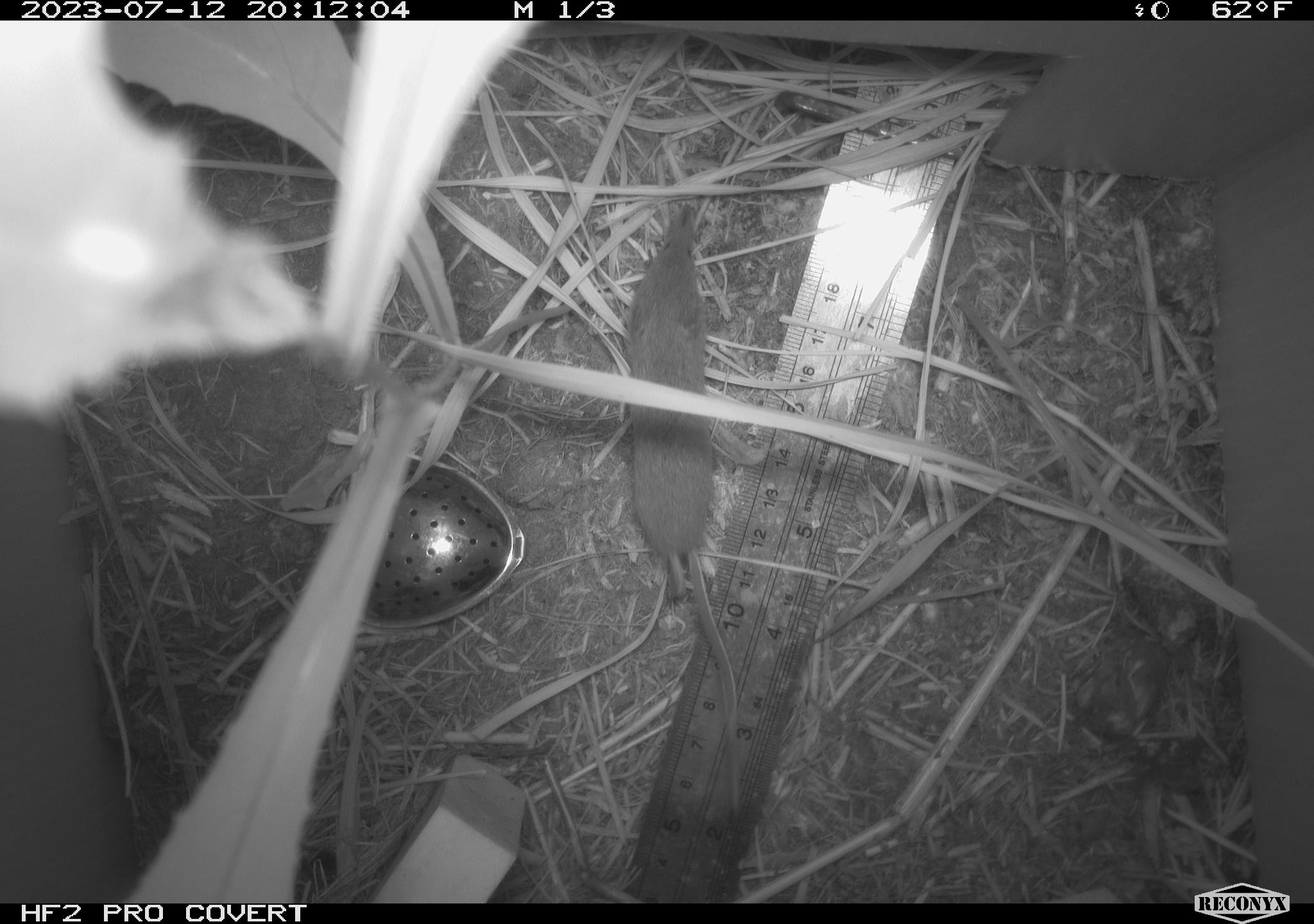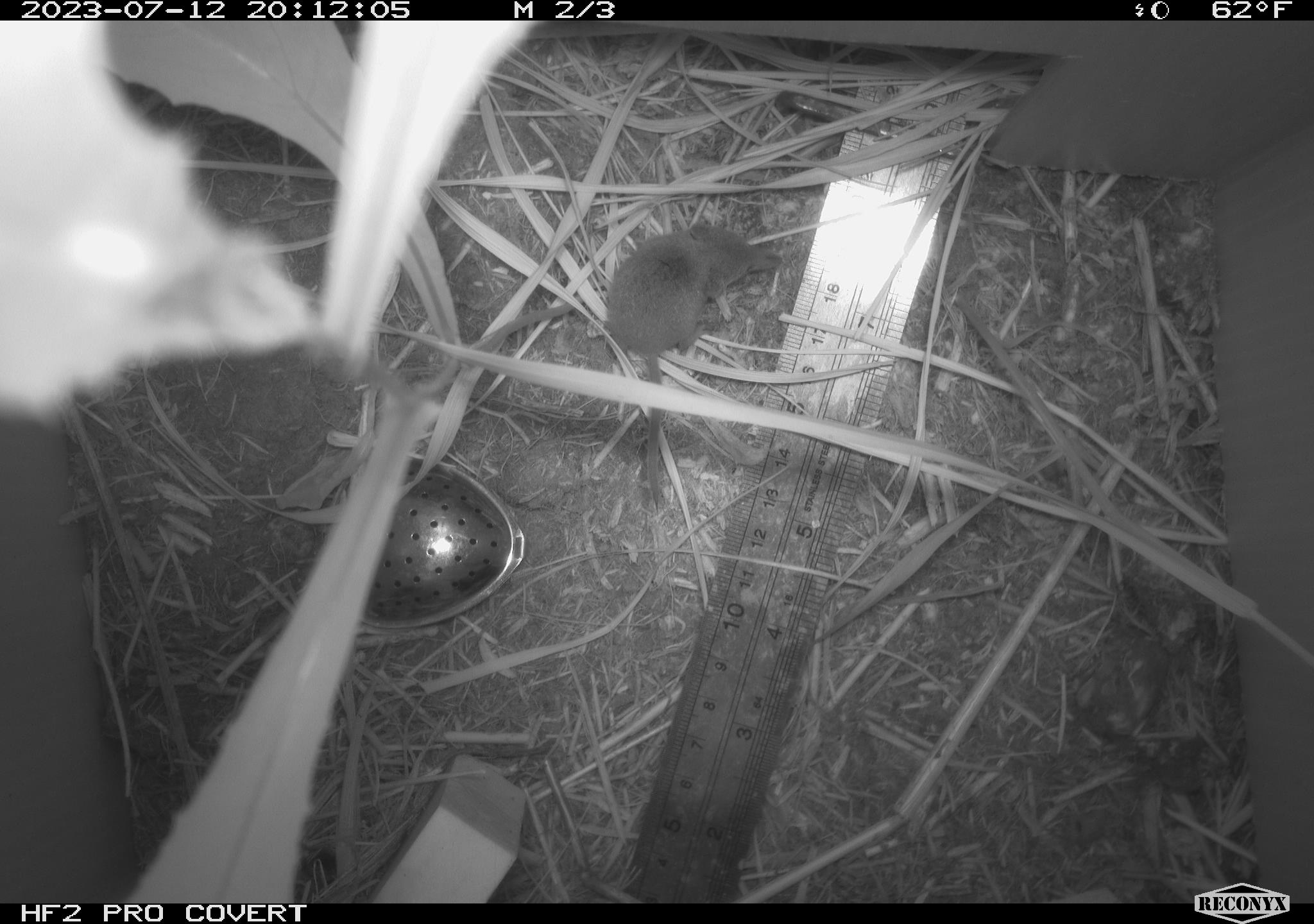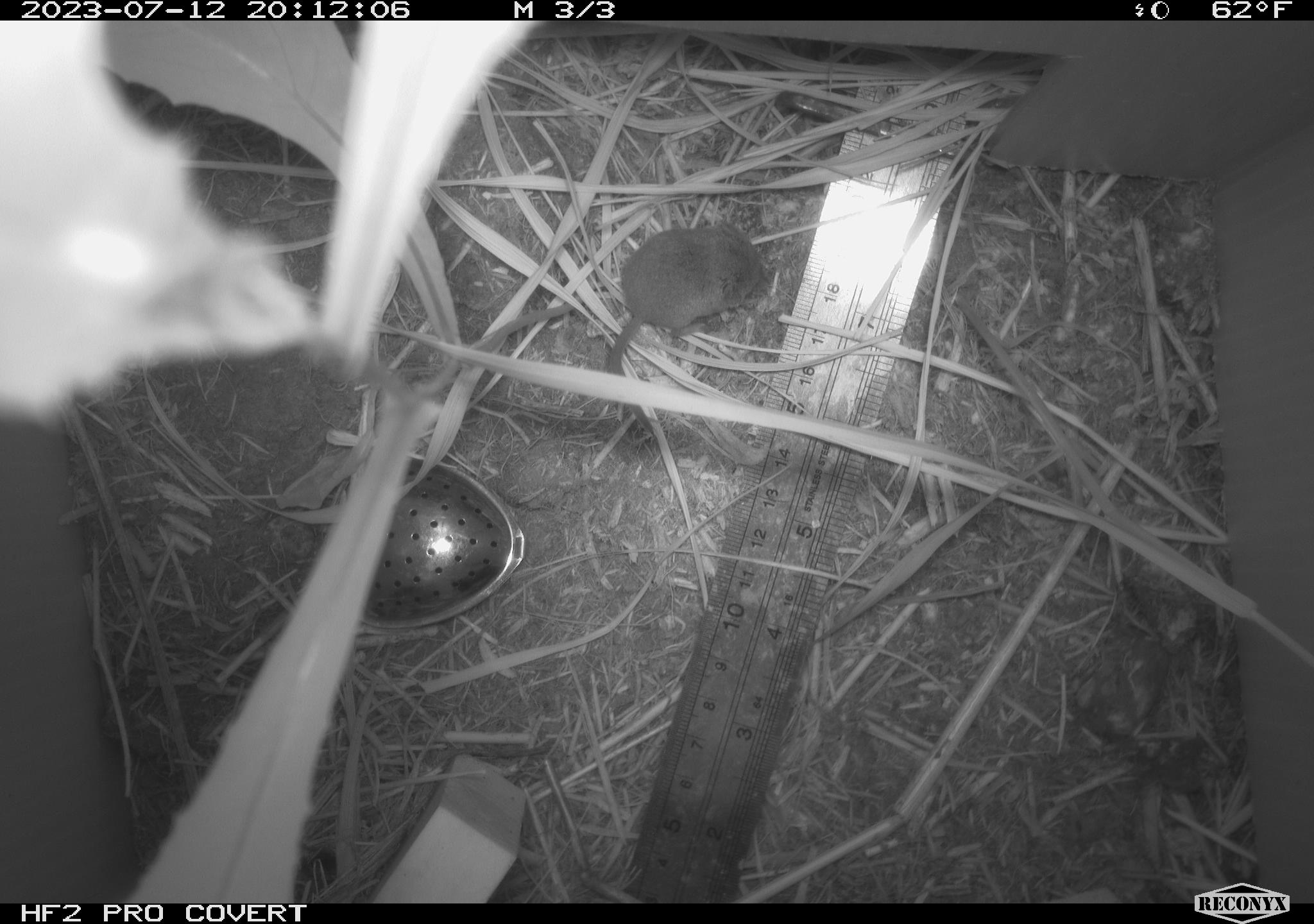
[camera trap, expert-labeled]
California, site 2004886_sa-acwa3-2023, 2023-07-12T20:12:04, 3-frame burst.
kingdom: Animalia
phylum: Chordata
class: Mammalia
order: Eulipotyphla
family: Soricidae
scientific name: Soricidae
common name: shrews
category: soricidae family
Soricidae family (shrews) (Soricidae).